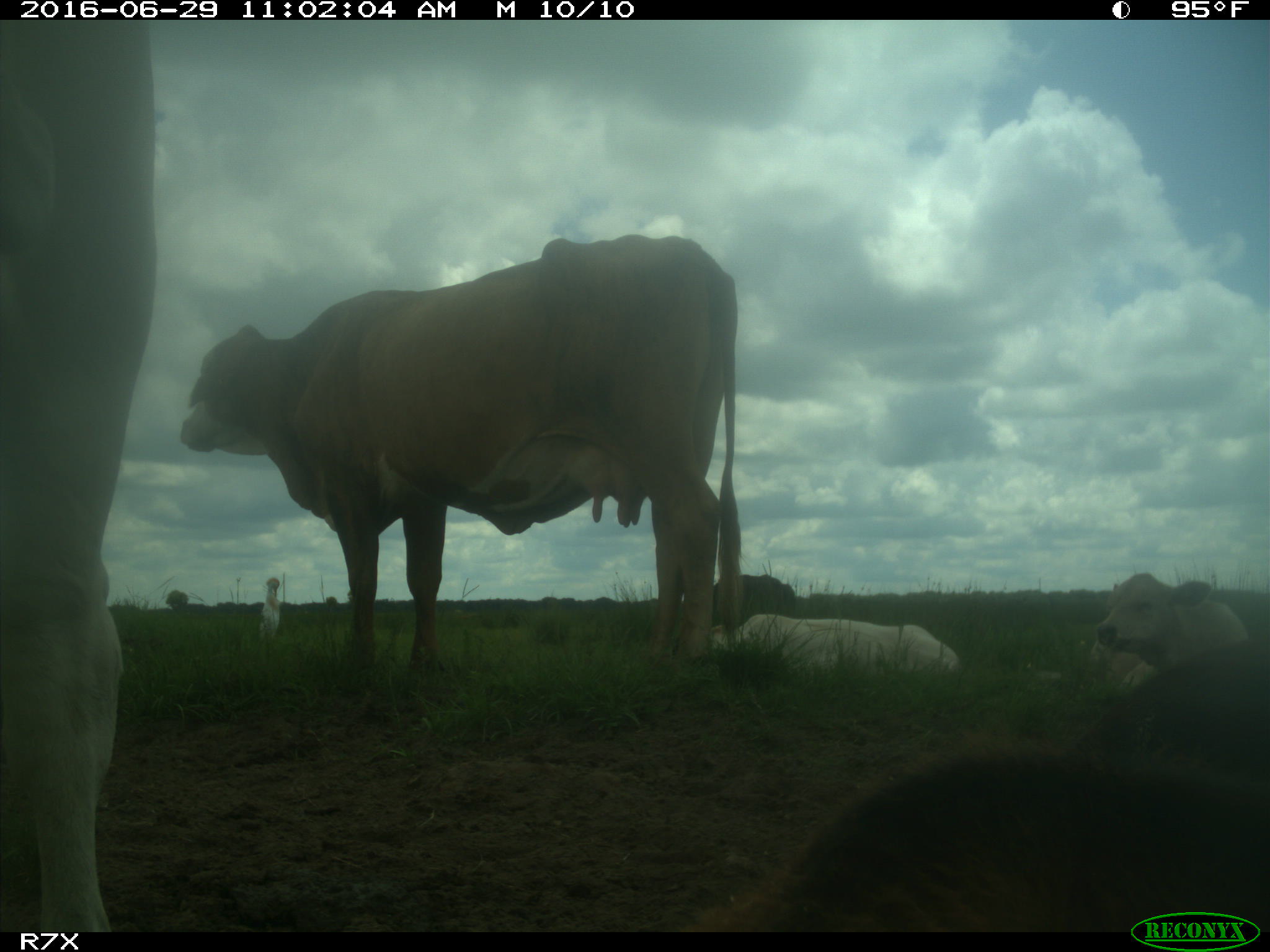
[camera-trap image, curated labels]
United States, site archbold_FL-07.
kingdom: Animalia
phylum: Chordata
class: Mammalia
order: Artiodactyla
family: Bovidae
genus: Bos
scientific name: Bos taurus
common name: domestic cow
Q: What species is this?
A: Bos taurus (domestic cow).